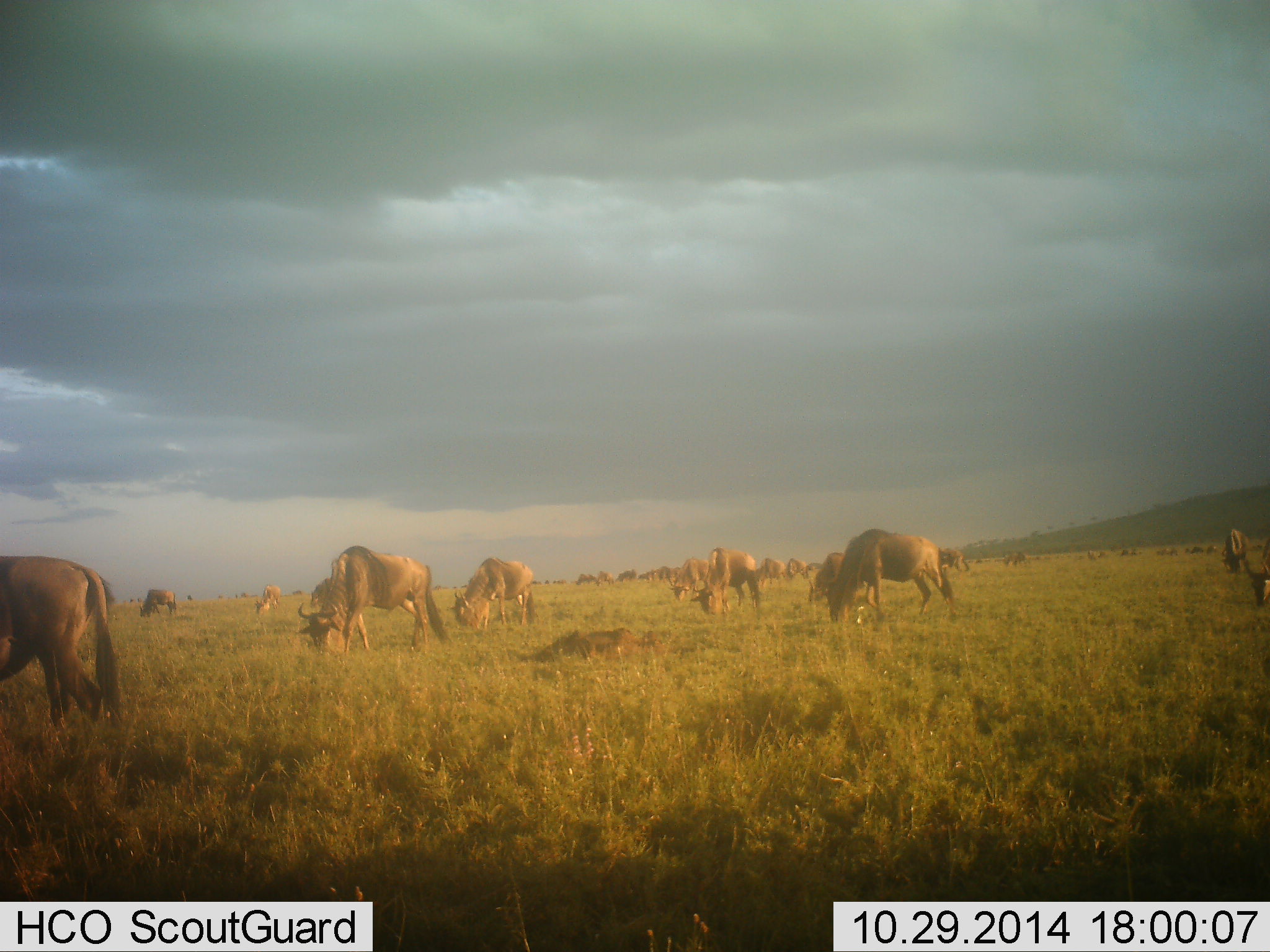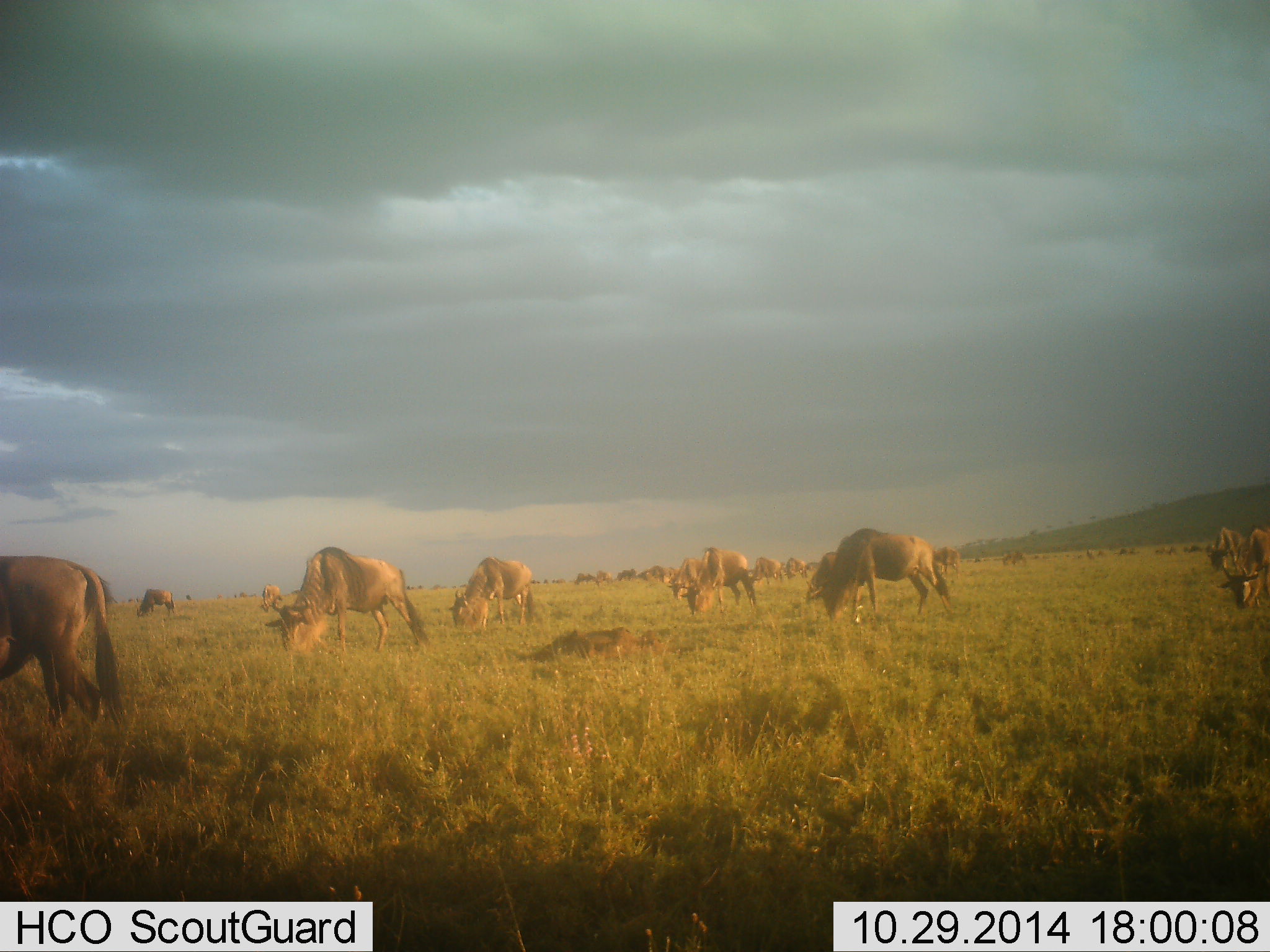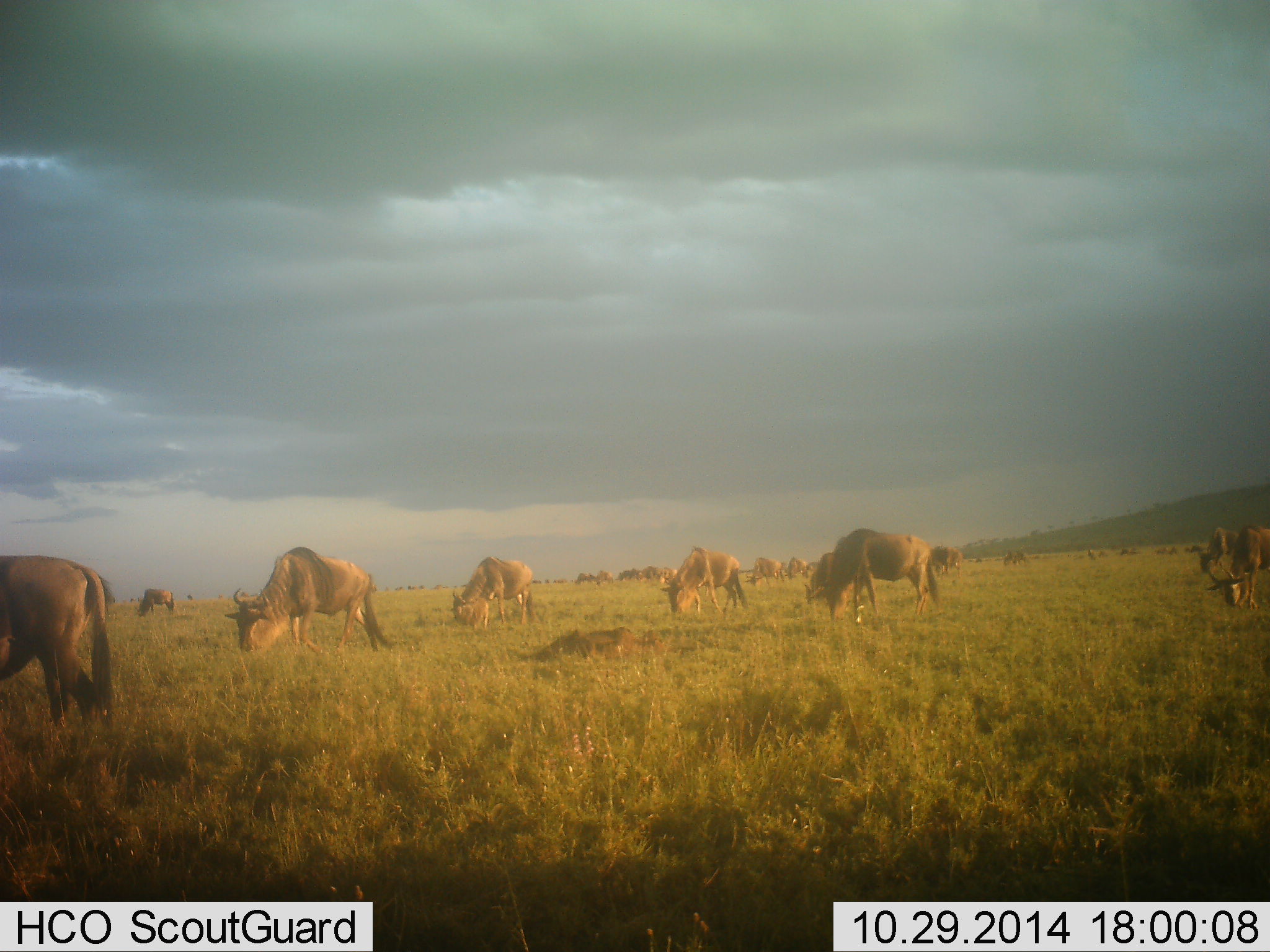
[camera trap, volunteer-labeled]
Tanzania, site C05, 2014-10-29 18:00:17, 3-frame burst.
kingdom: Animalia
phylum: Chordata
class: Mammalia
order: Artiodactyla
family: Bovidae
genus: Connochaetes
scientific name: Connochaetes taurinus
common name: blue wildebeest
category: wildebeest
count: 11-50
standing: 40%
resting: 10%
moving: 50%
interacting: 0%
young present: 10%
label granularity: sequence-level